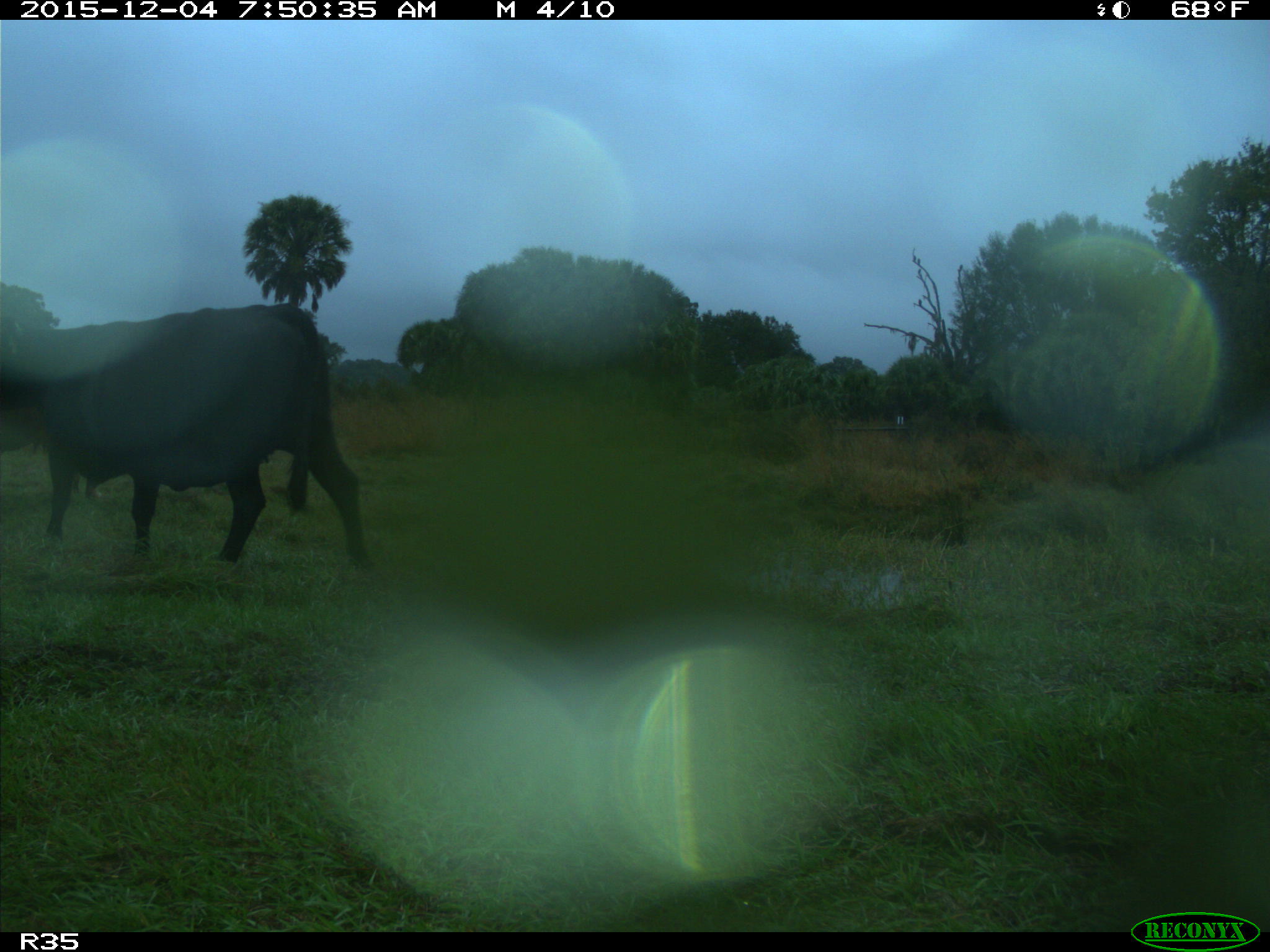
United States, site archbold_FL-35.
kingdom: Animalia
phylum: Chordata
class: Mammalia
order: Artiodactyla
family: Bovidae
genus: Bos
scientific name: Bos taurus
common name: domestic cow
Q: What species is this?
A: Bos taurus (domestic cow).